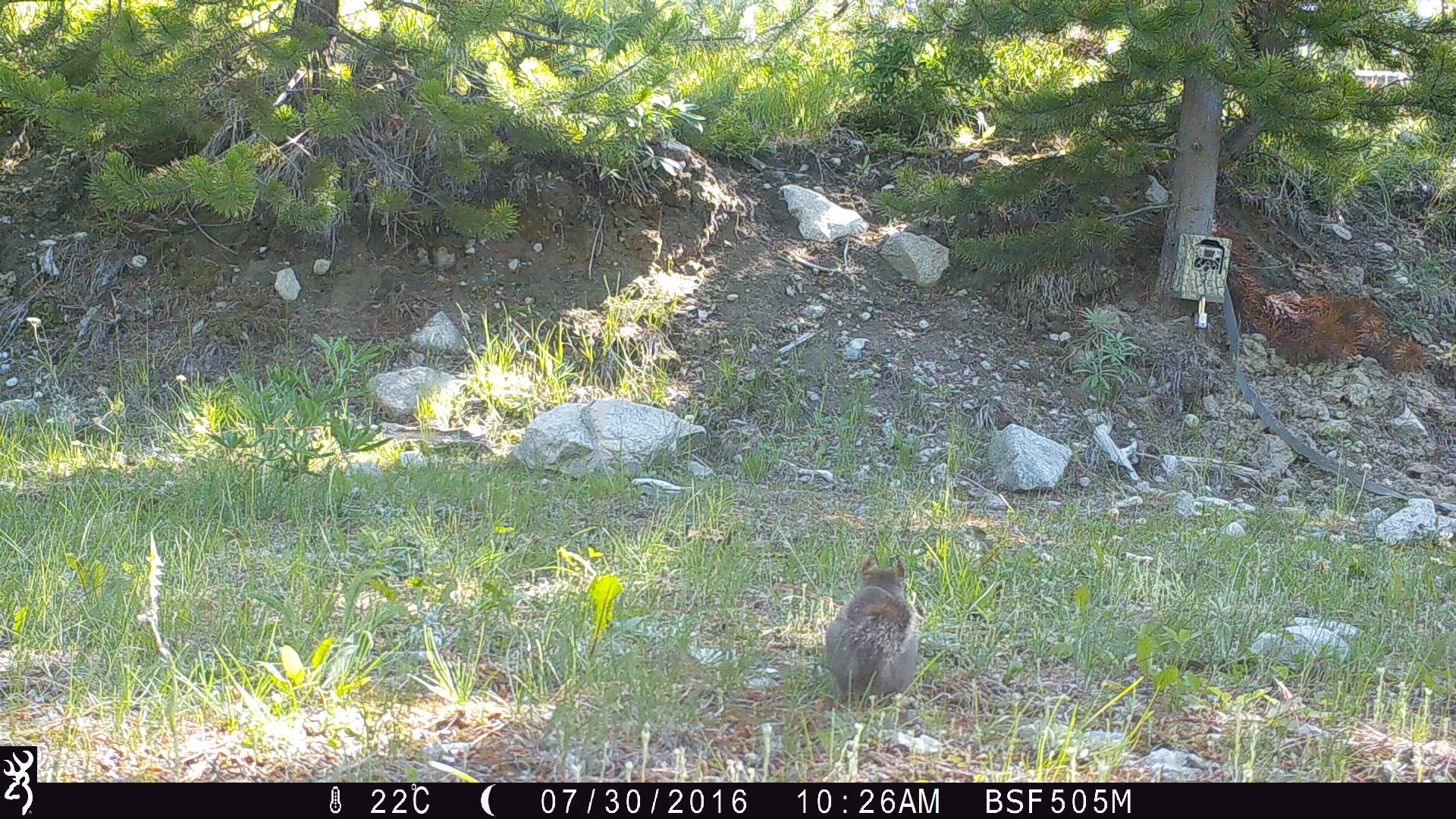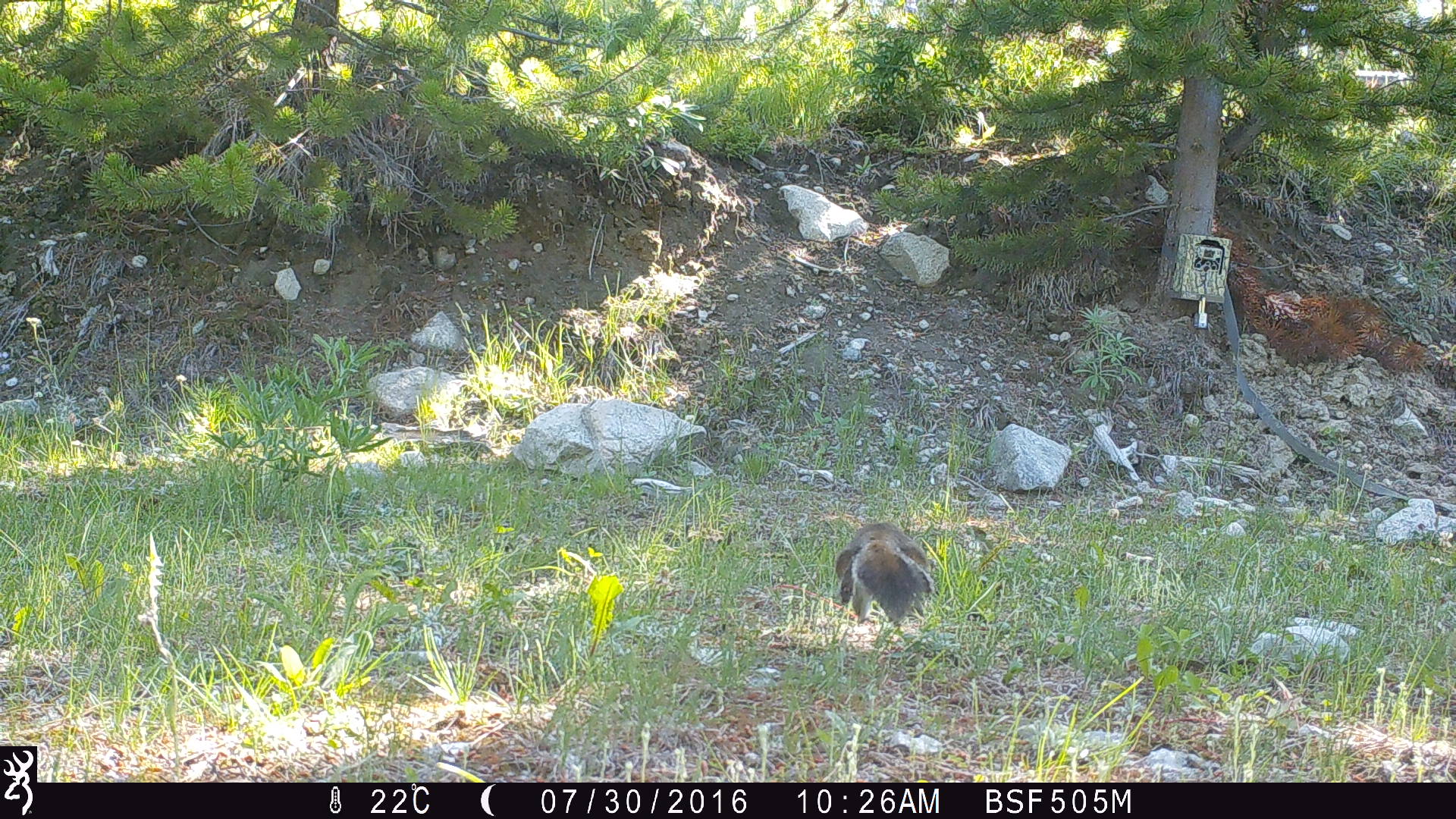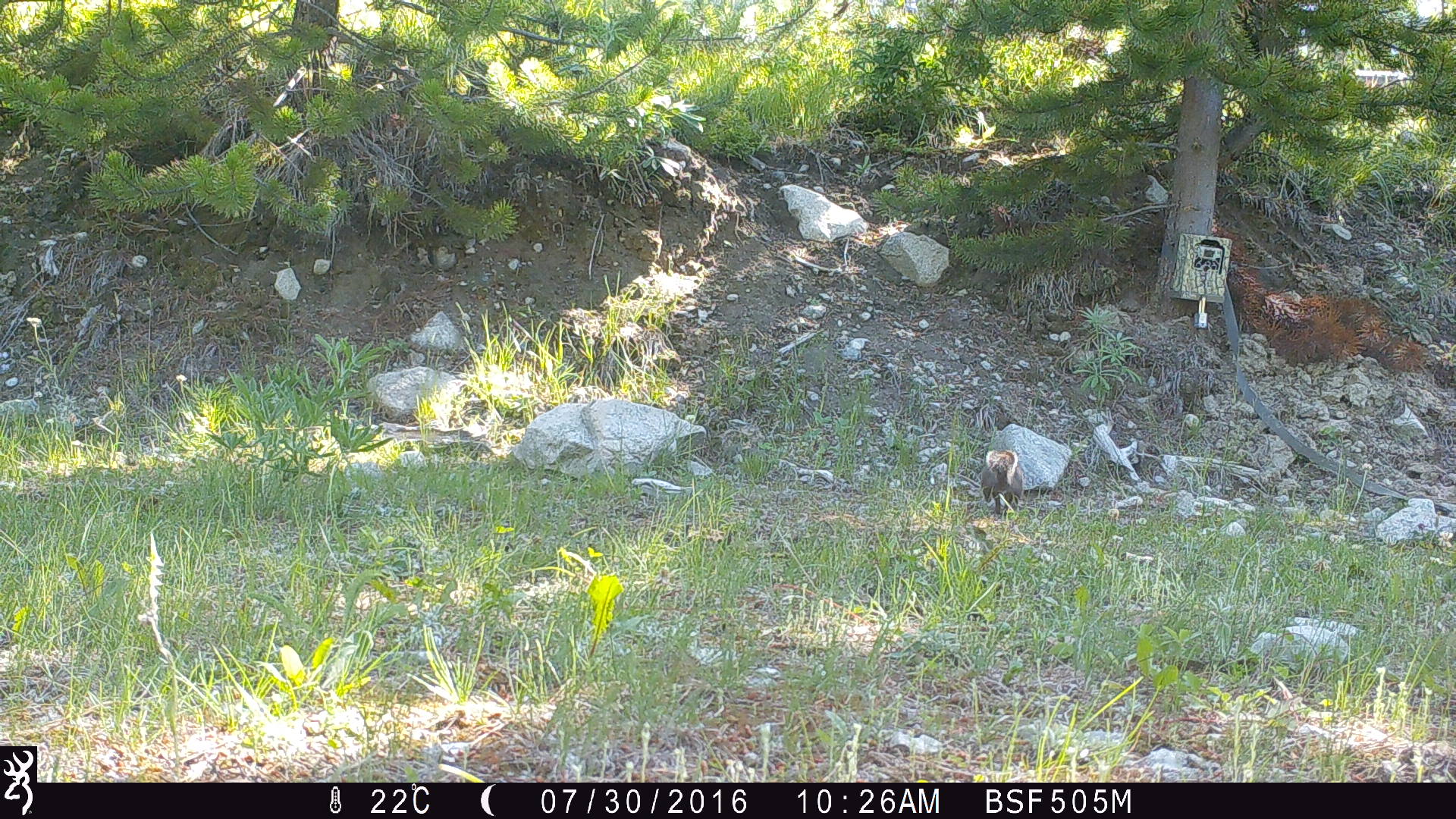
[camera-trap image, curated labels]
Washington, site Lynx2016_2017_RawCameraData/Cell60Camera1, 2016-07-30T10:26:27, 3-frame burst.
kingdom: Animalia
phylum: Chordata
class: Mammalia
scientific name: Mammalia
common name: small mammal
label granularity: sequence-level